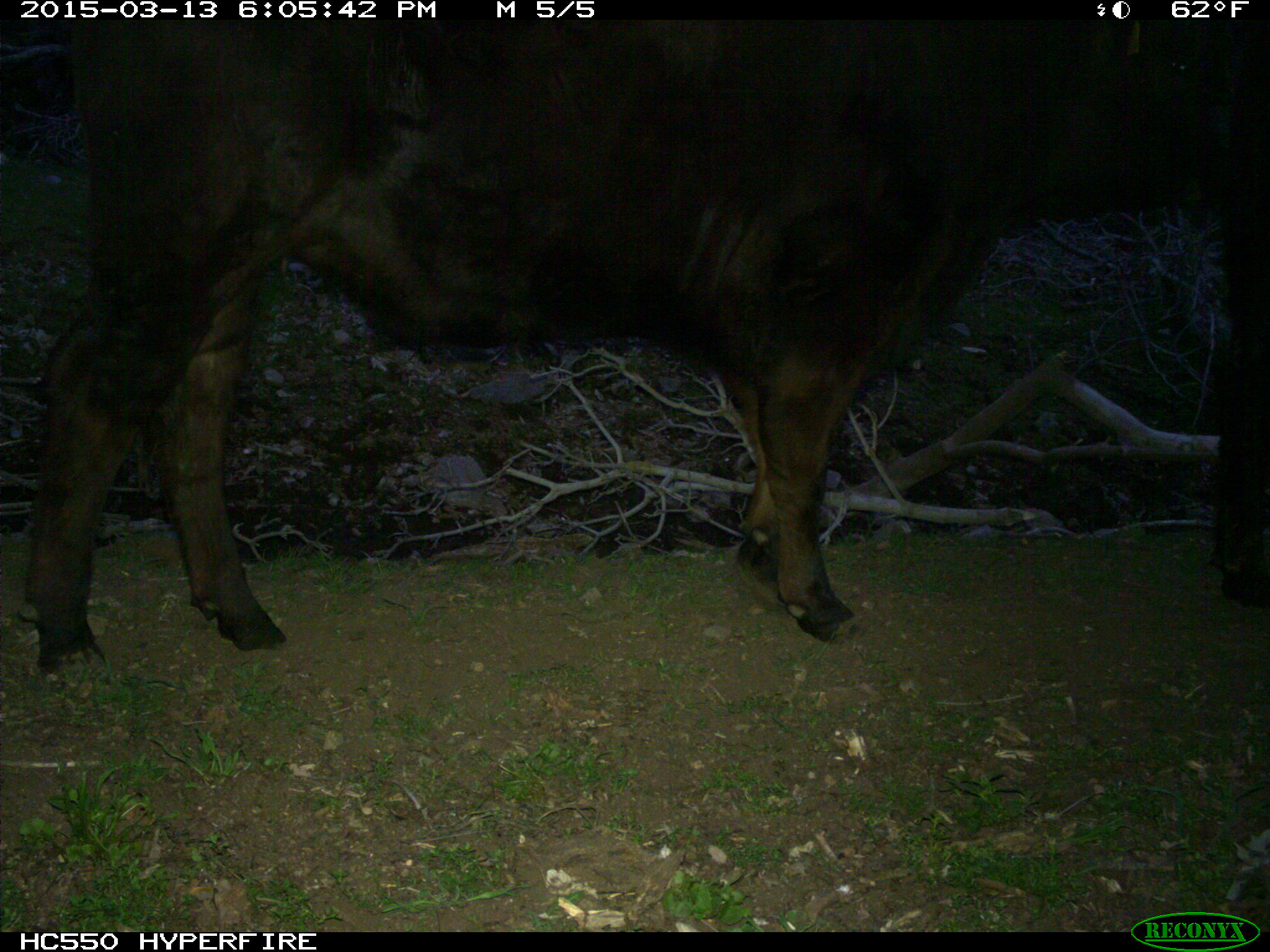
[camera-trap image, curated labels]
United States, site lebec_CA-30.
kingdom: Animalia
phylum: Chordata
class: Mammalia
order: Artiodactyla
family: Bovidae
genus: Bos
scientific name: Bos taurus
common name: domestic cow